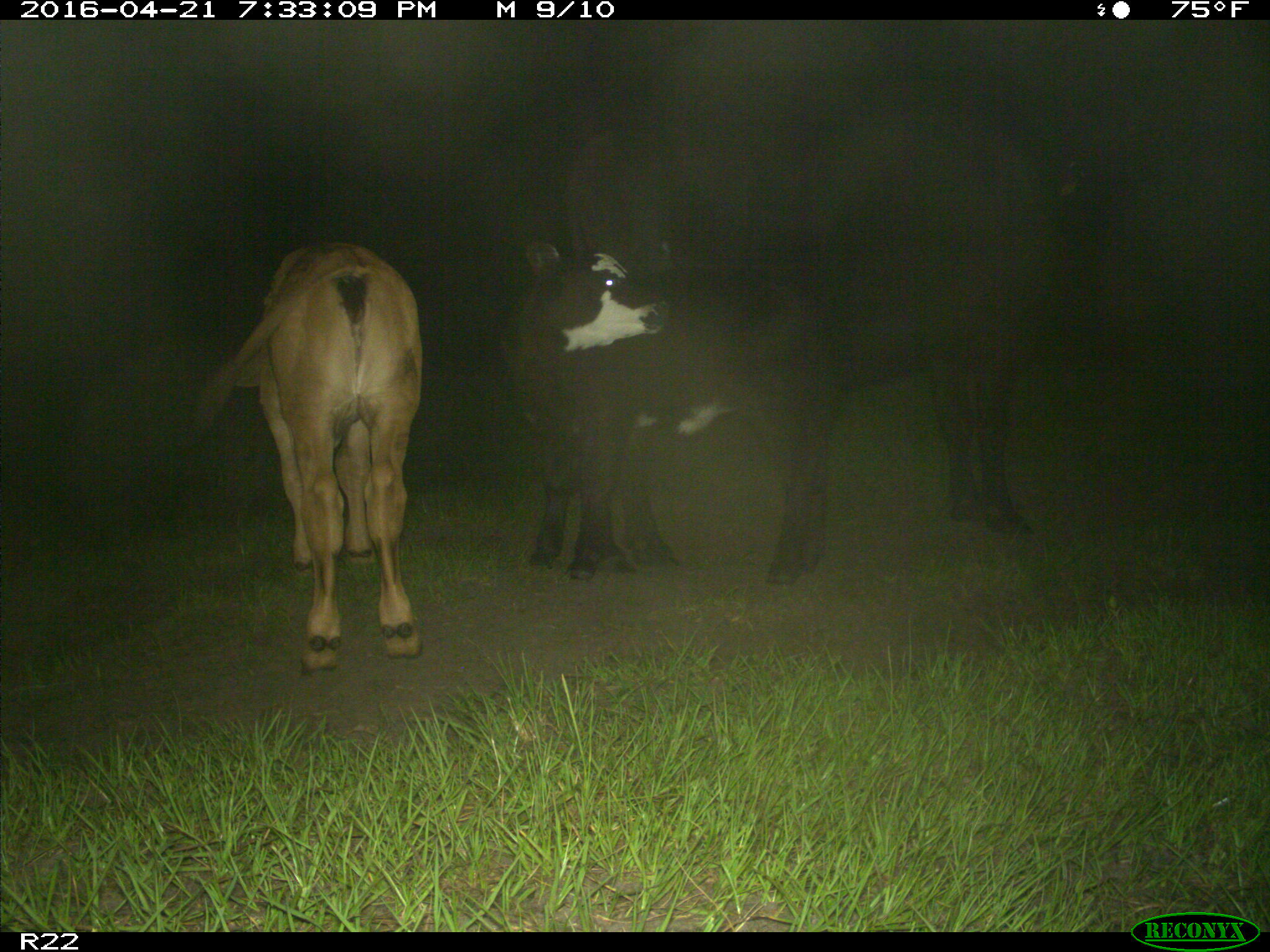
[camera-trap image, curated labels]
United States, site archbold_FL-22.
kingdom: Animalia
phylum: Chordata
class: Mammalia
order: Artiodactyla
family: Bovidae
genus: Bos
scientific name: Bos taurus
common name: domestic cow